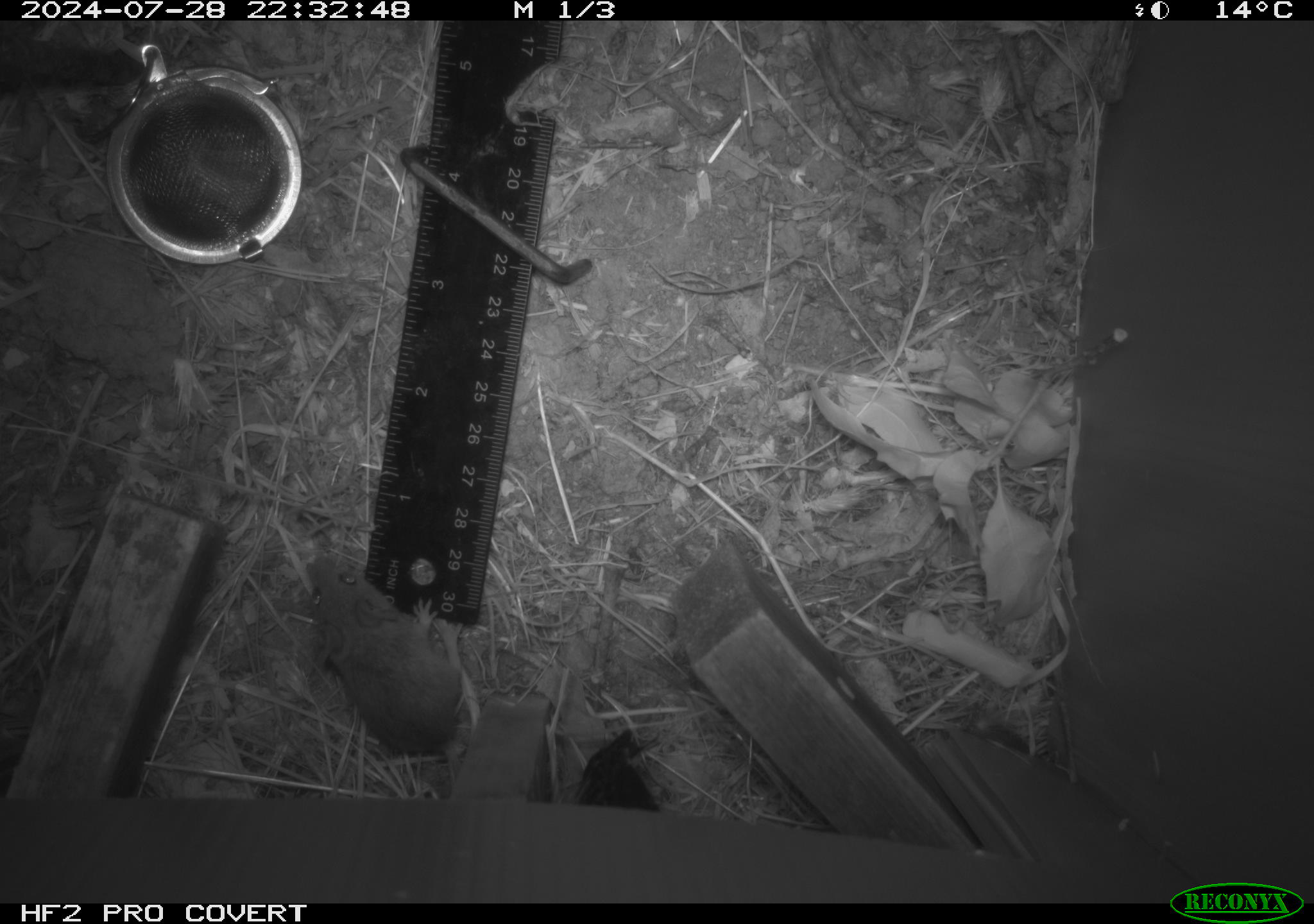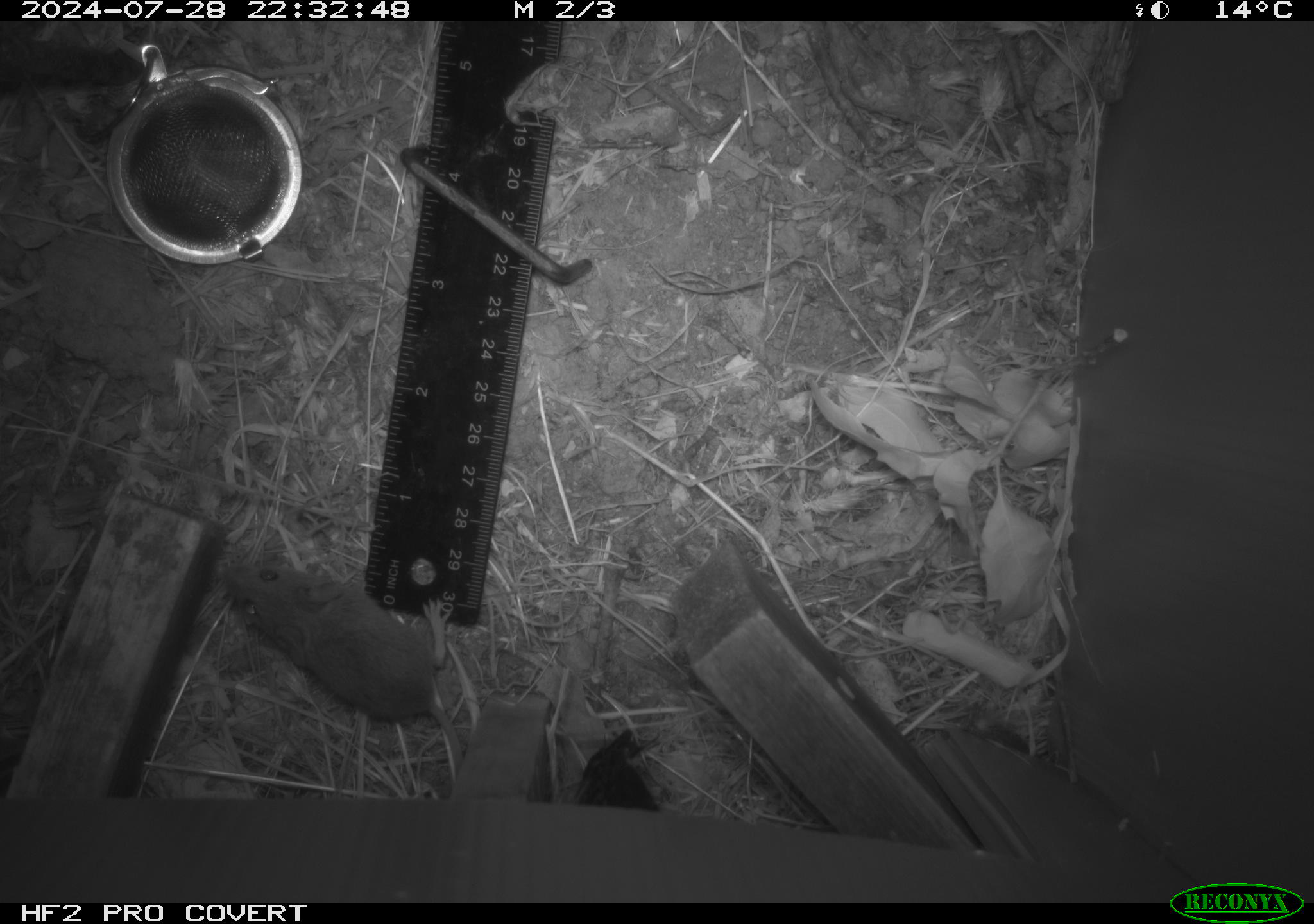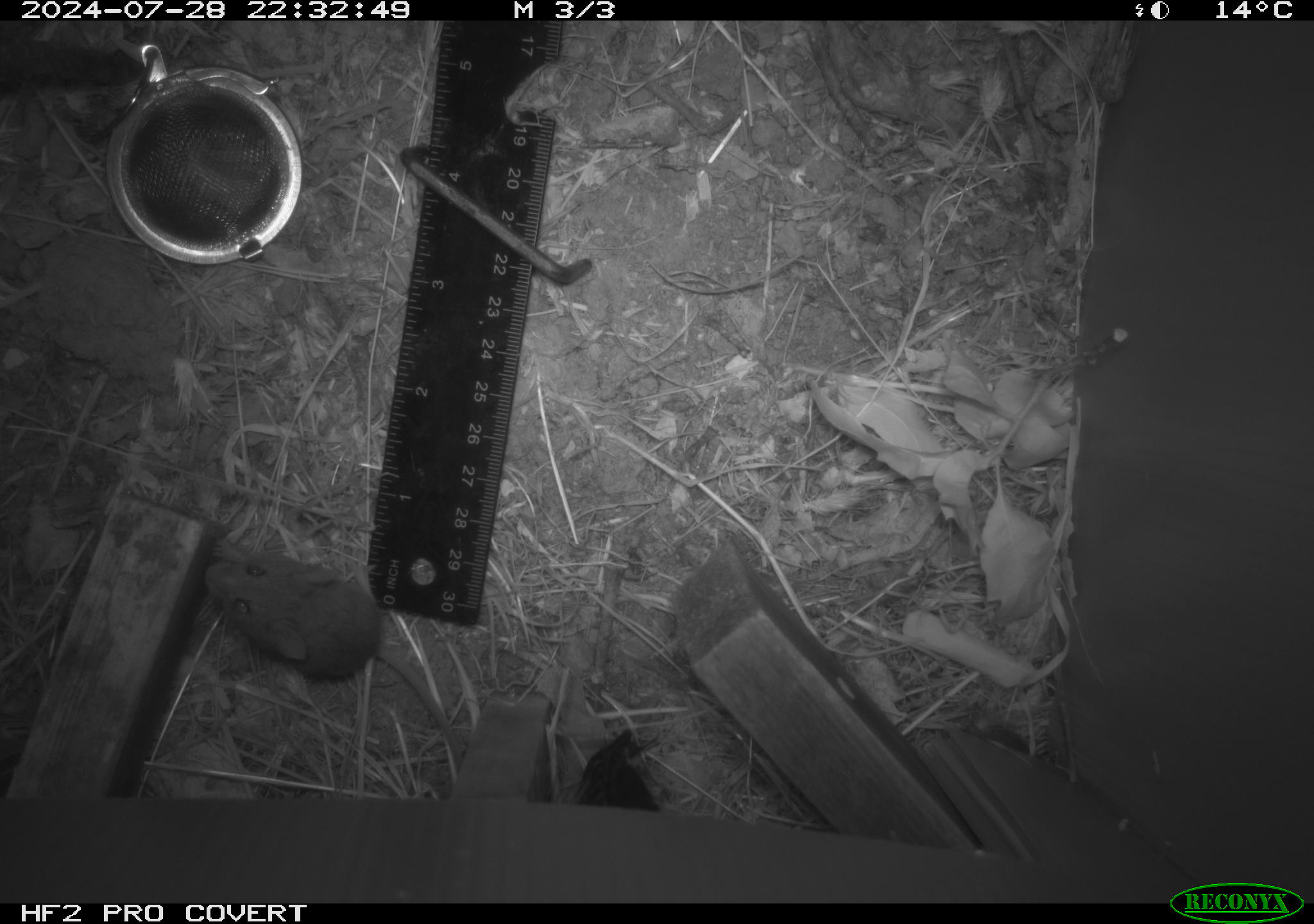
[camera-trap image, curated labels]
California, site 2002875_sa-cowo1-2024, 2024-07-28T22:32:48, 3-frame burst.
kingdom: Animalia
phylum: Chordata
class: Mammalia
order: Rodentia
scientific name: Rodentia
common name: mouse species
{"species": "mouse species (Rodentia)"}